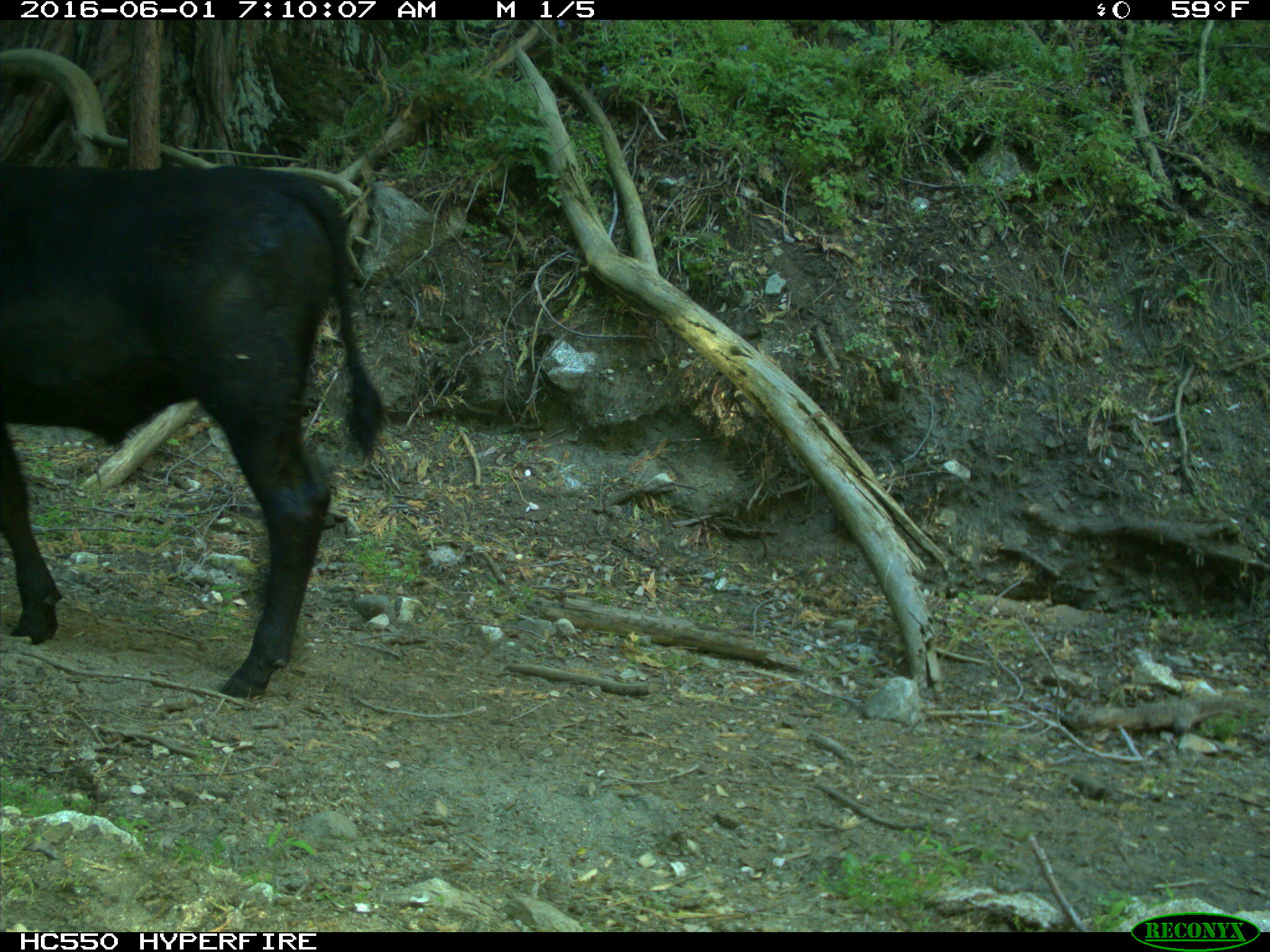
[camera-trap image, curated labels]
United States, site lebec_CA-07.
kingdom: Animalia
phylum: Chordata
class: Mammalia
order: Artiodactyla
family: Bovidae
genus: Bos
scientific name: Bos taurus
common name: domestic cow